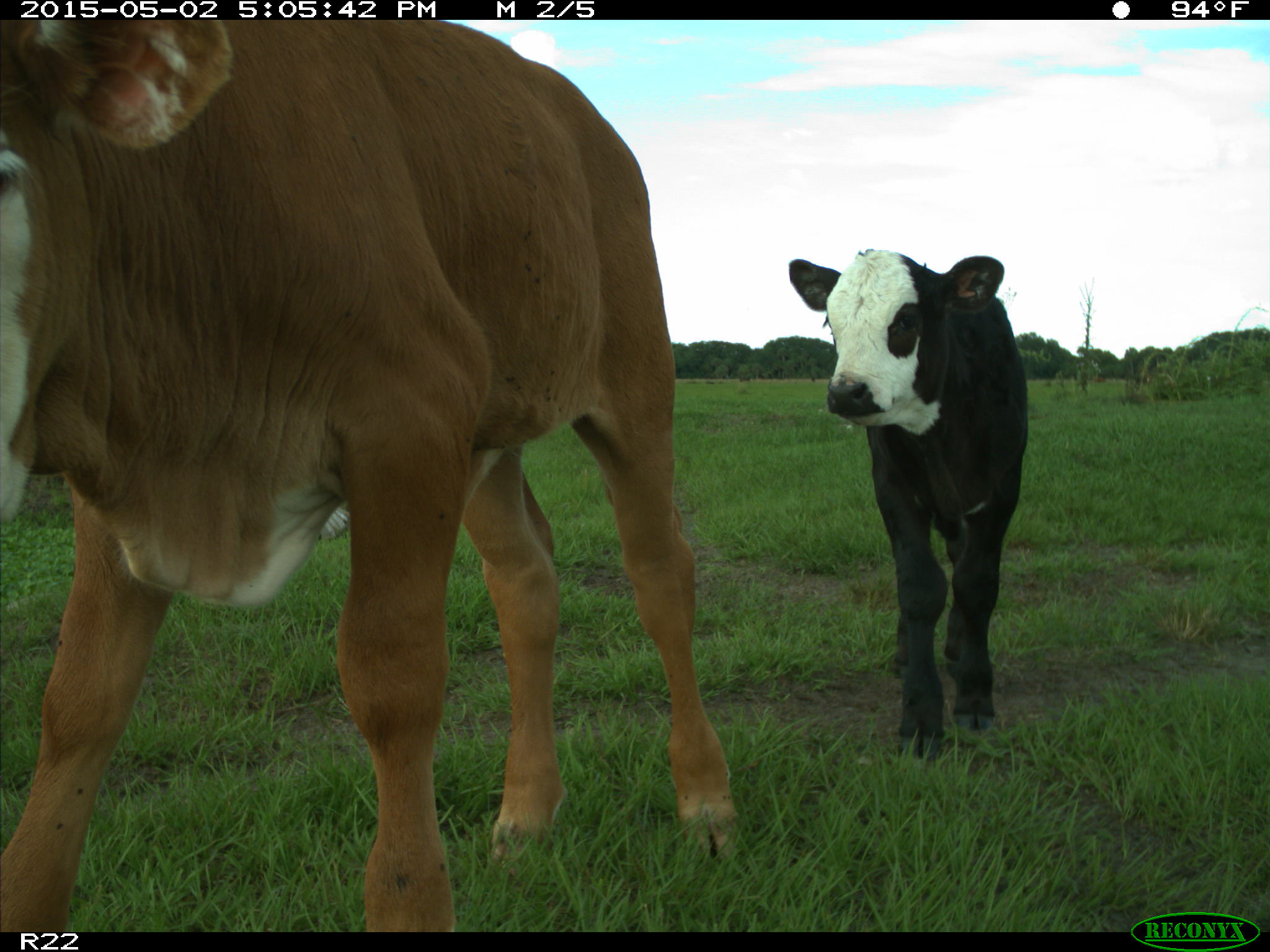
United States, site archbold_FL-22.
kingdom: Animalia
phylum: Chordata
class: Mammalia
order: Artiodactyla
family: Bovidae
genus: Bos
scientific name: Bos taurus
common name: domestic cow